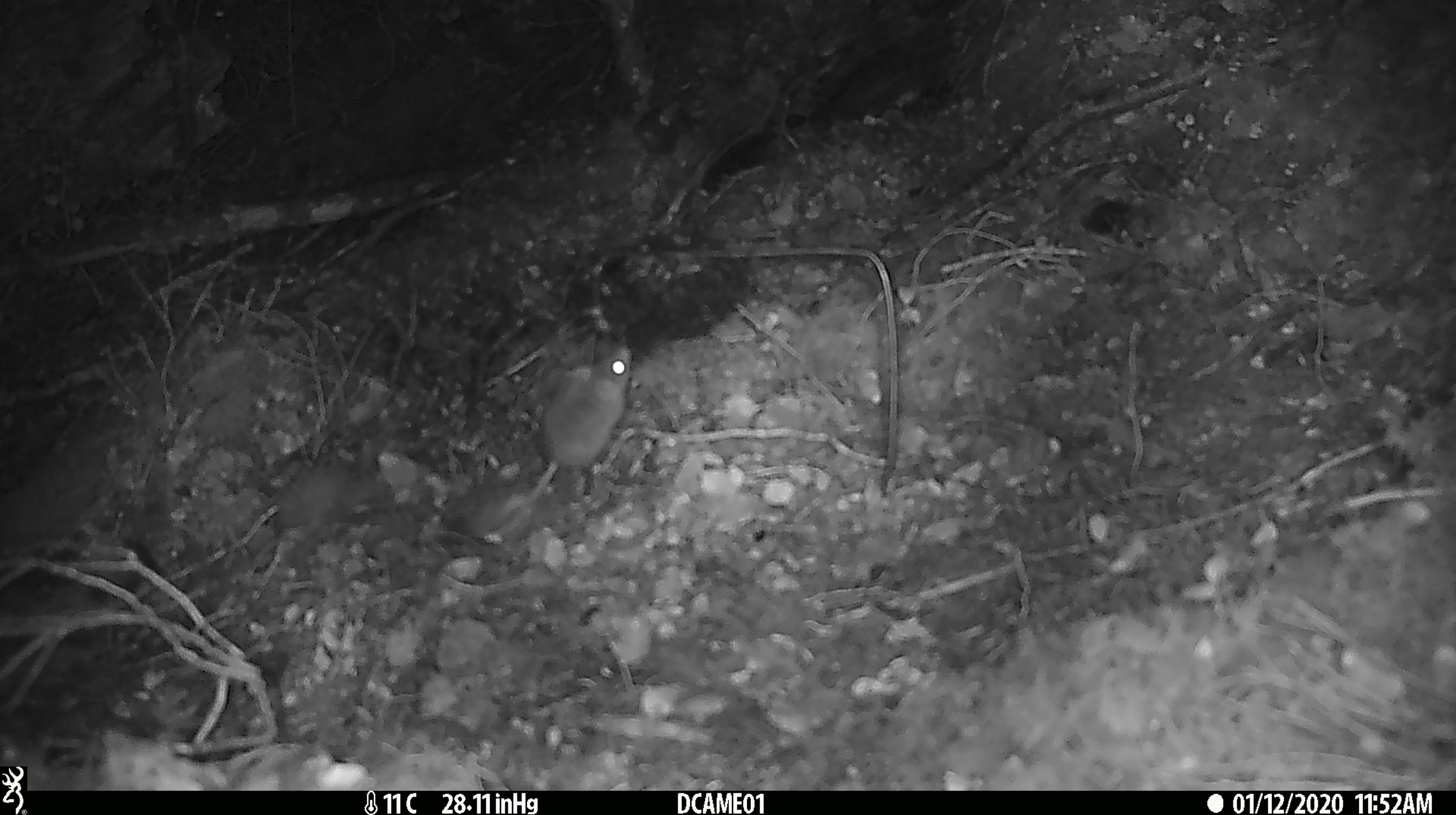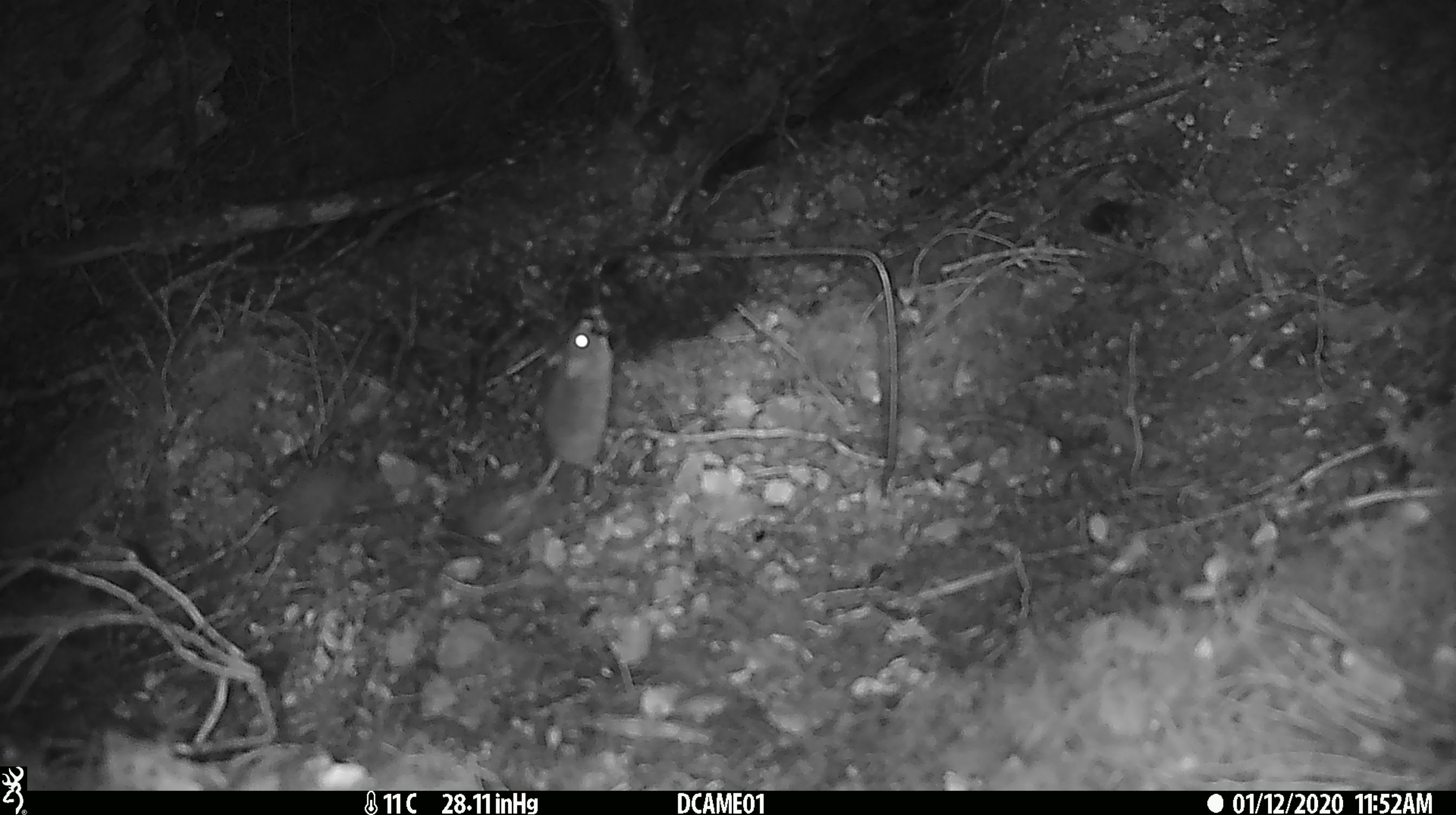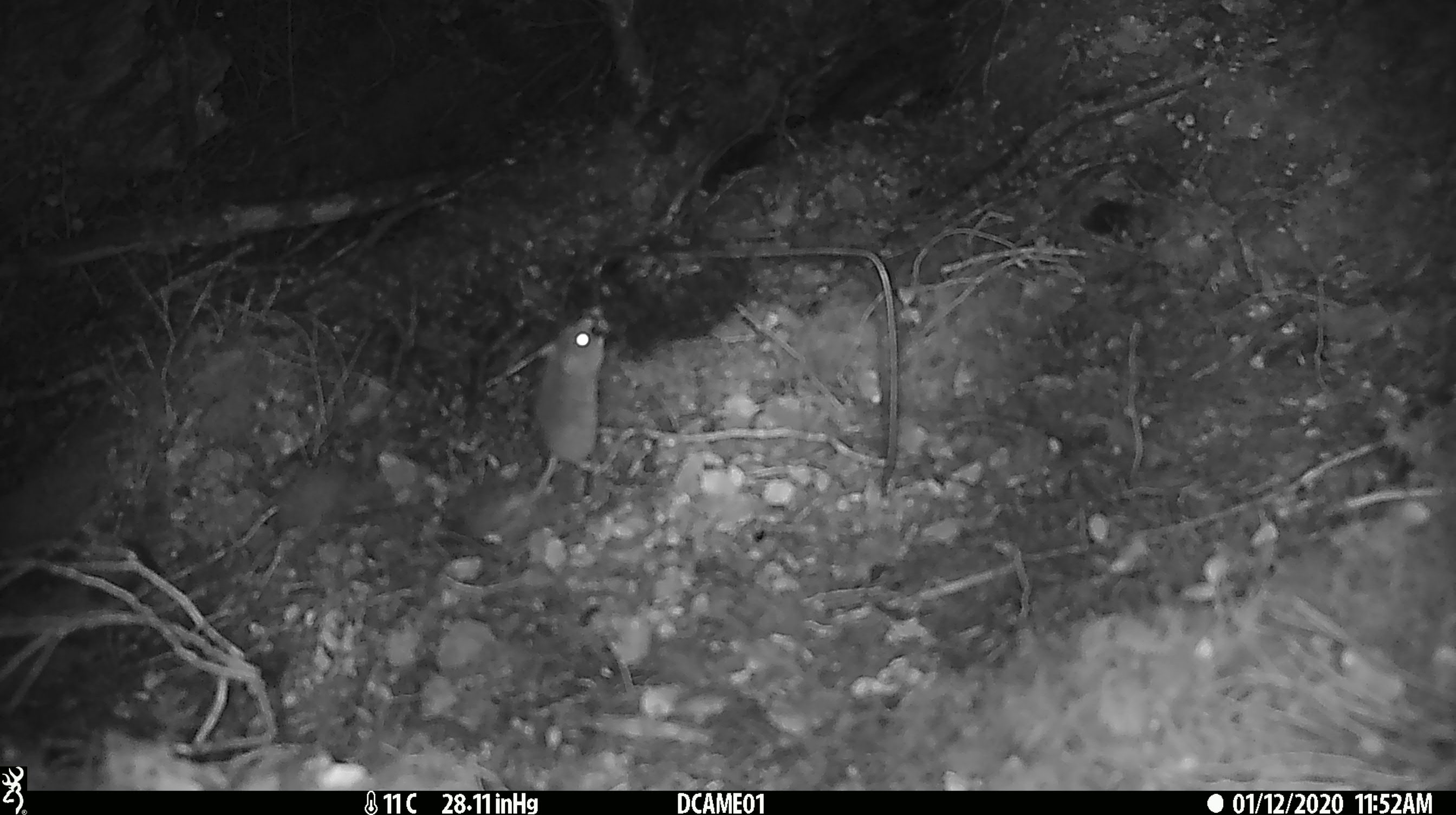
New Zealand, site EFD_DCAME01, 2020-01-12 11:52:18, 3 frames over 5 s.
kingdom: Animalia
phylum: Chordata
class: Mammalia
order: Rodentia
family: Muridae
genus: Mus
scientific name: Mus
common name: mouse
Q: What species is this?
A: Mouse (Mus).